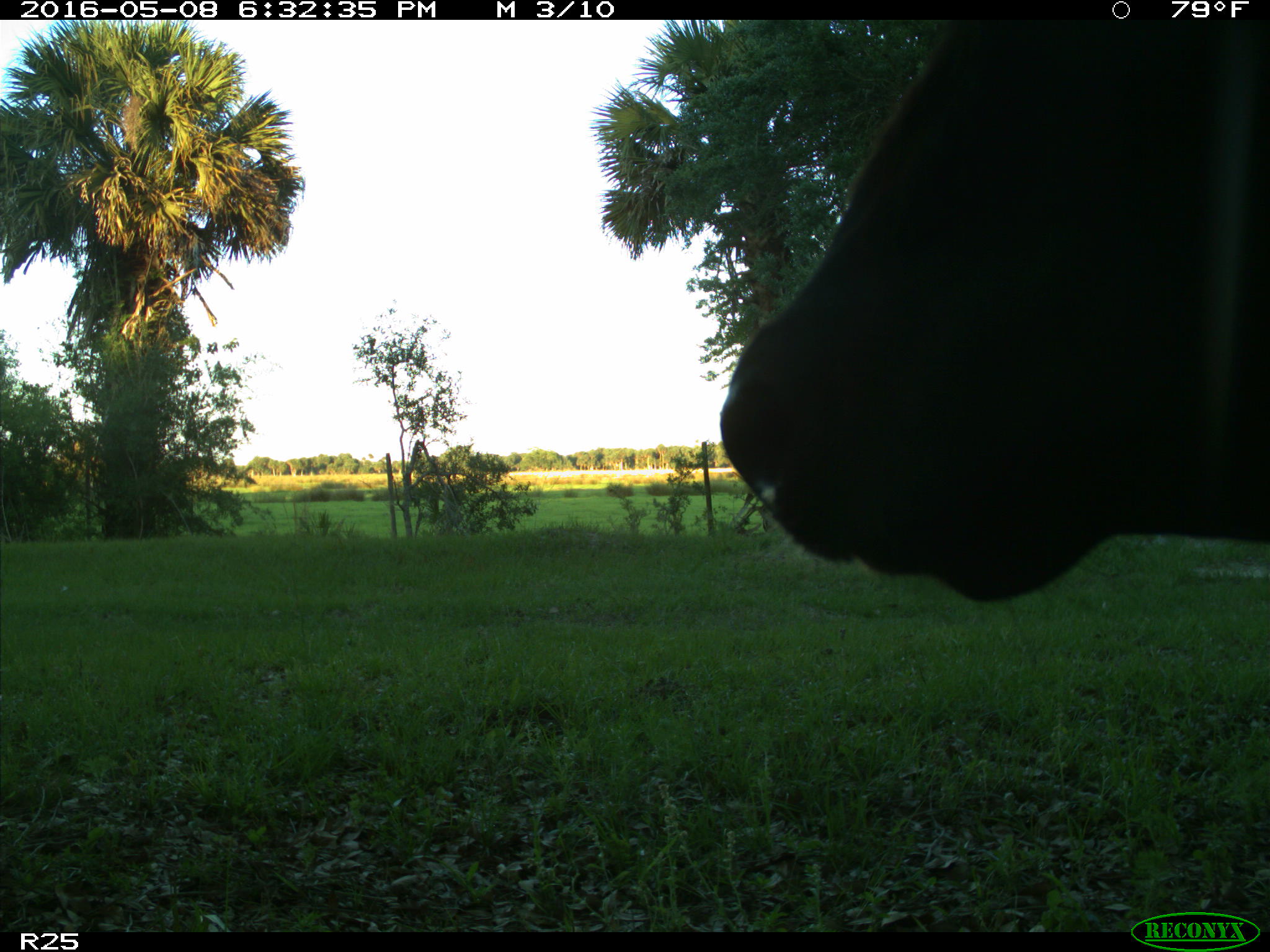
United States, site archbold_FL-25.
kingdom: Animalia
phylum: Chordata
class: Mammalia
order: Artiodactyla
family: Bovidae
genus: Bos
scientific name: Bos taurus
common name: domestic cow